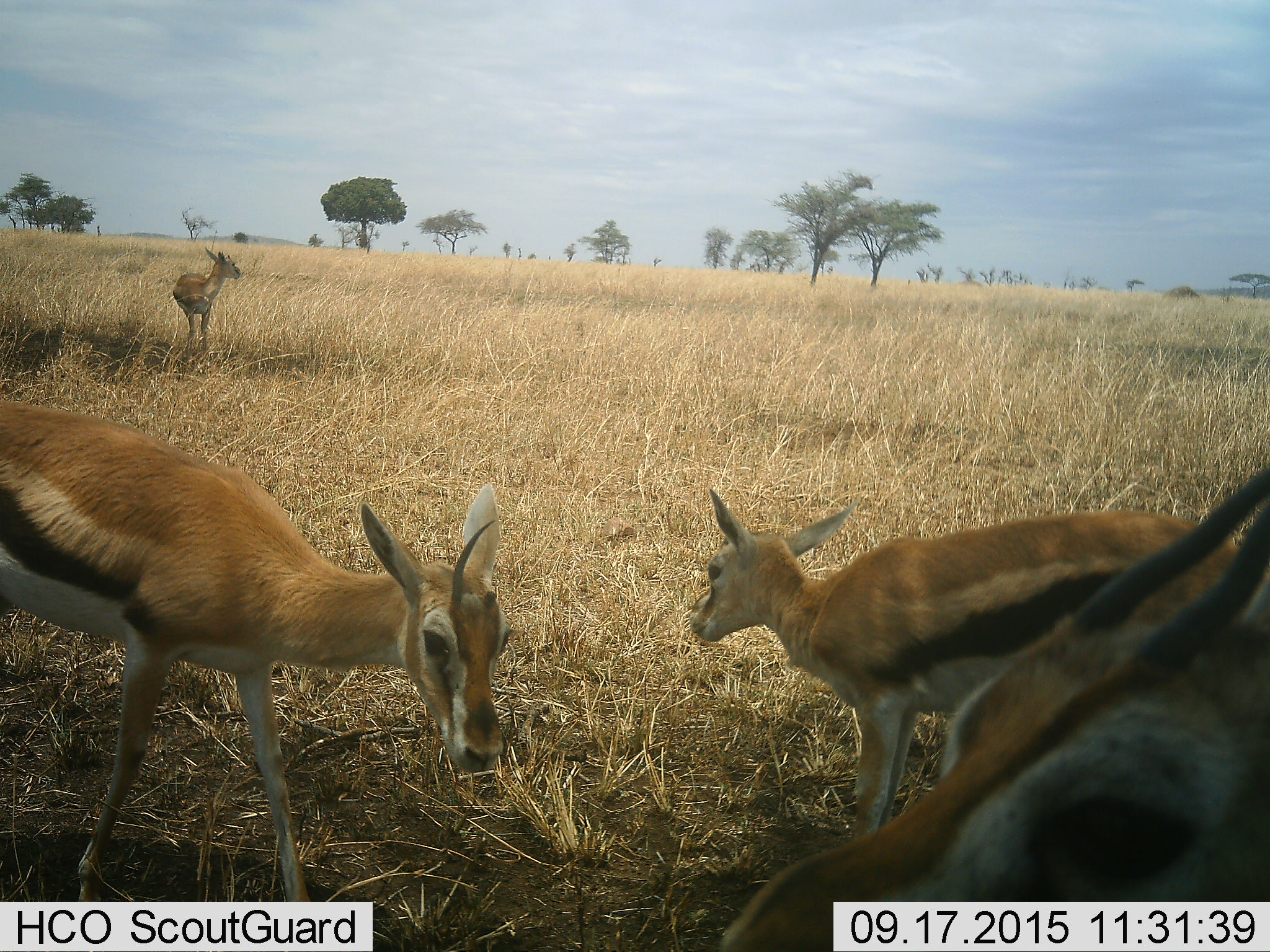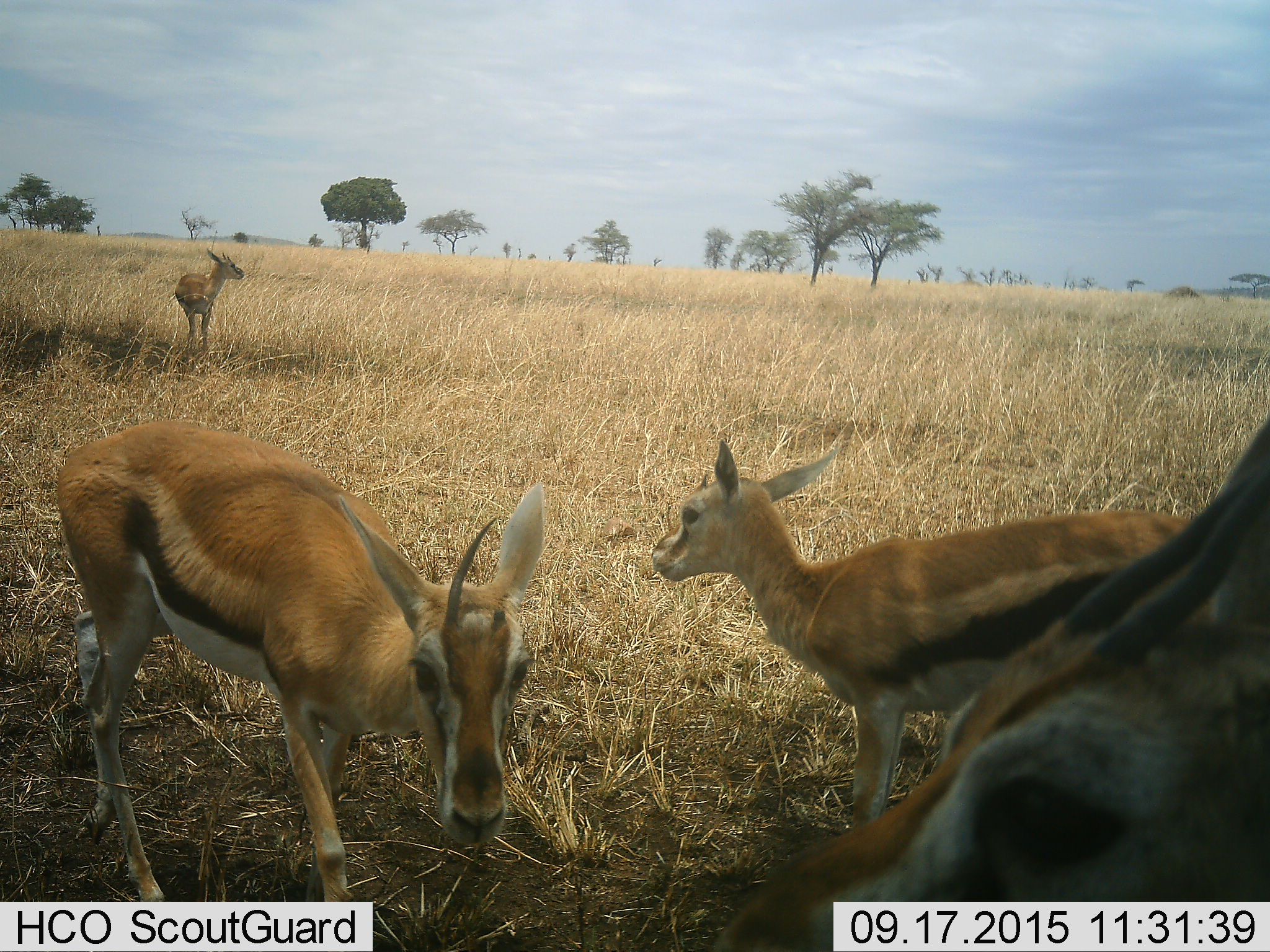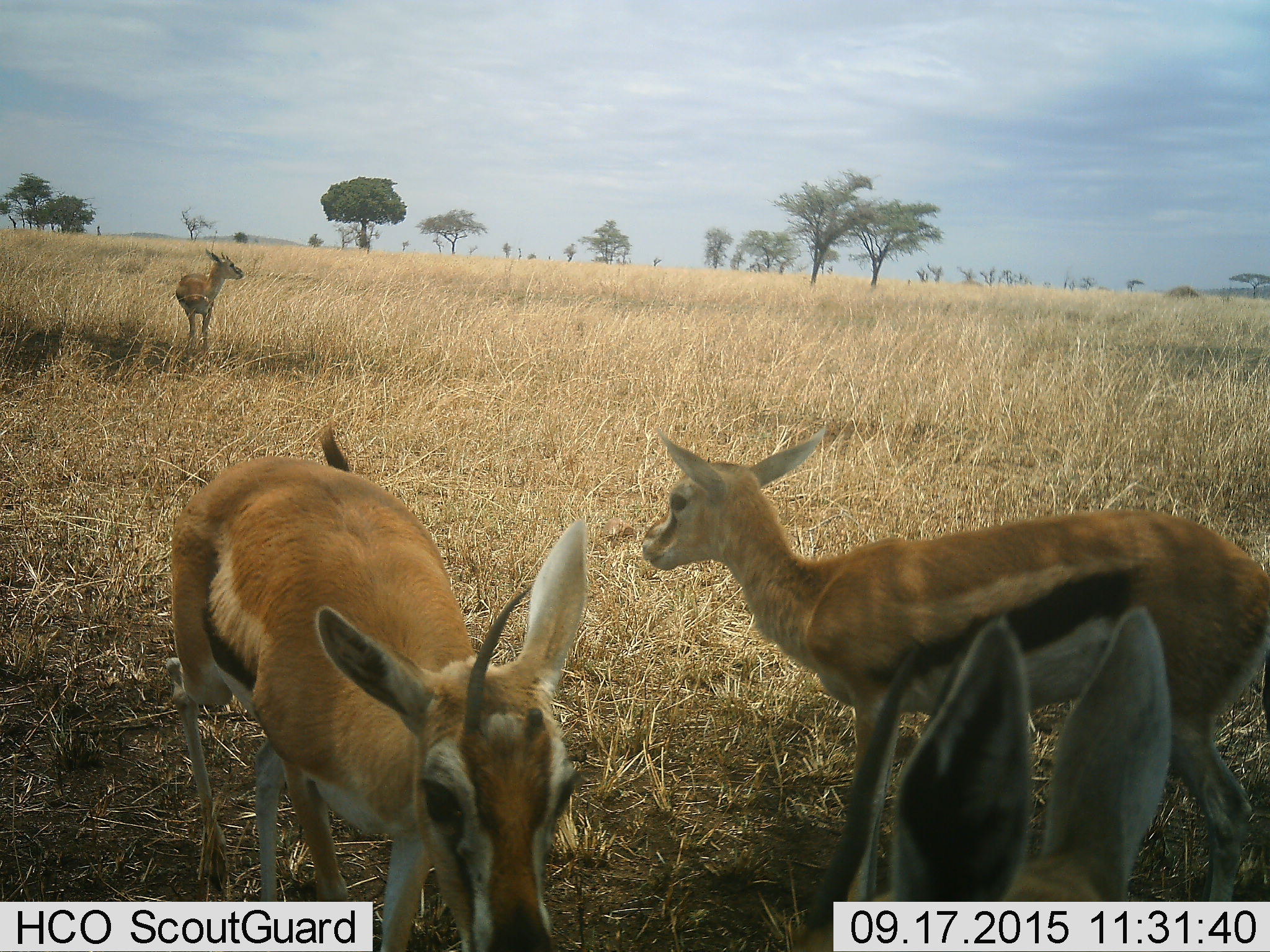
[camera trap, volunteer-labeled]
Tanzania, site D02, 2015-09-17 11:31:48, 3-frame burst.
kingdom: Animalia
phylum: Chordata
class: Mammalia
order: Artiodactyla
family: Bovidae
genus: Eudorcas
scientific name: Eudorcas thomsonii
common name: thomson's gazelle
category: gazellethomsons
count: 4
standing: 93%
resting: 0%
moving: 20%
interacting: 27%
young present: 27%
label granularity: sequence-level